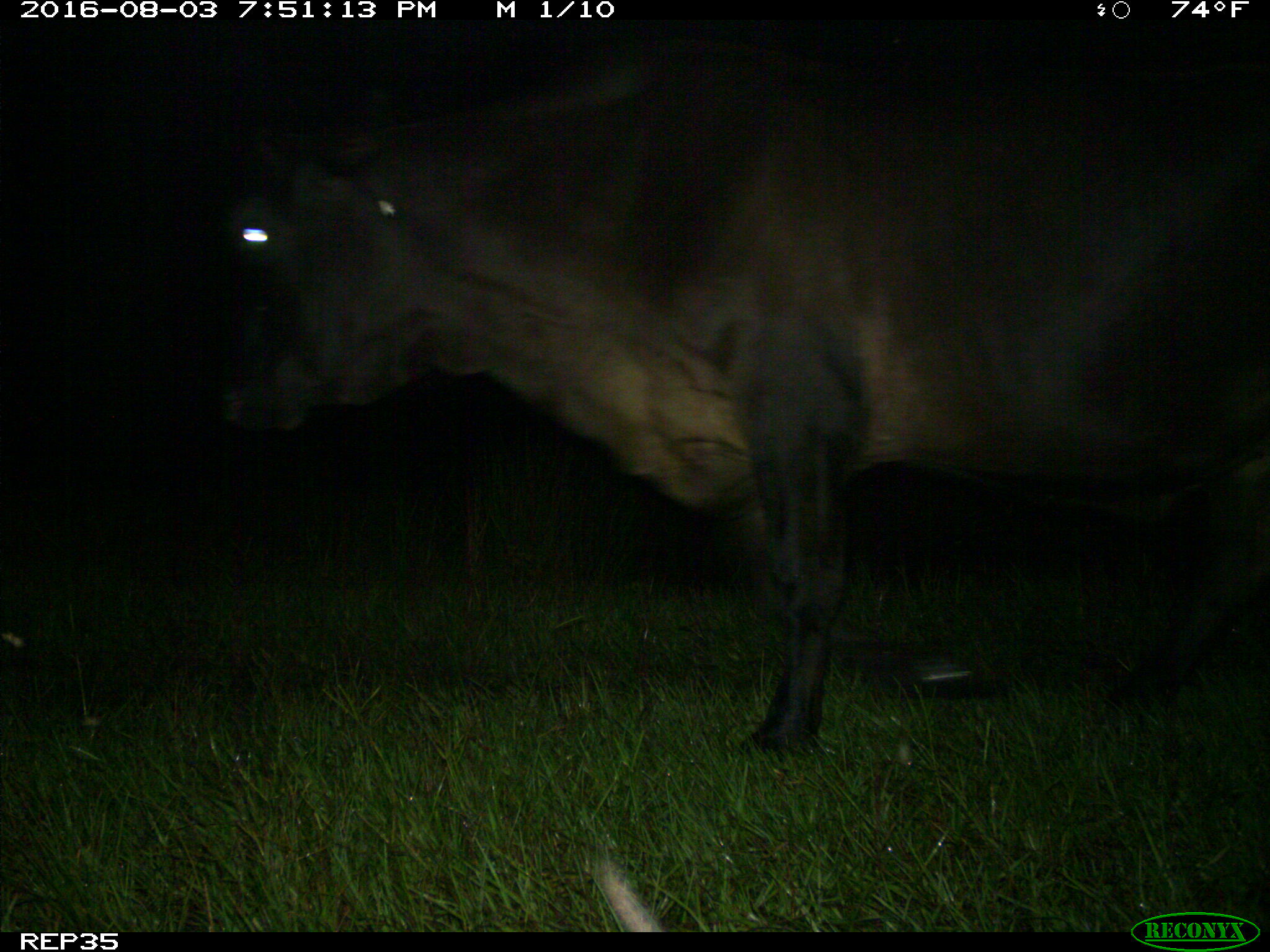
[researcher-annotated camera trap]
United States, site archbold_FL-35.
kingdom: Animalia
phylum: Chordata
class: Mammalia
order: Artiodactyla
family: Bovidae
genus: Bos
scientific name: Bos taurus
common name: domestic cow